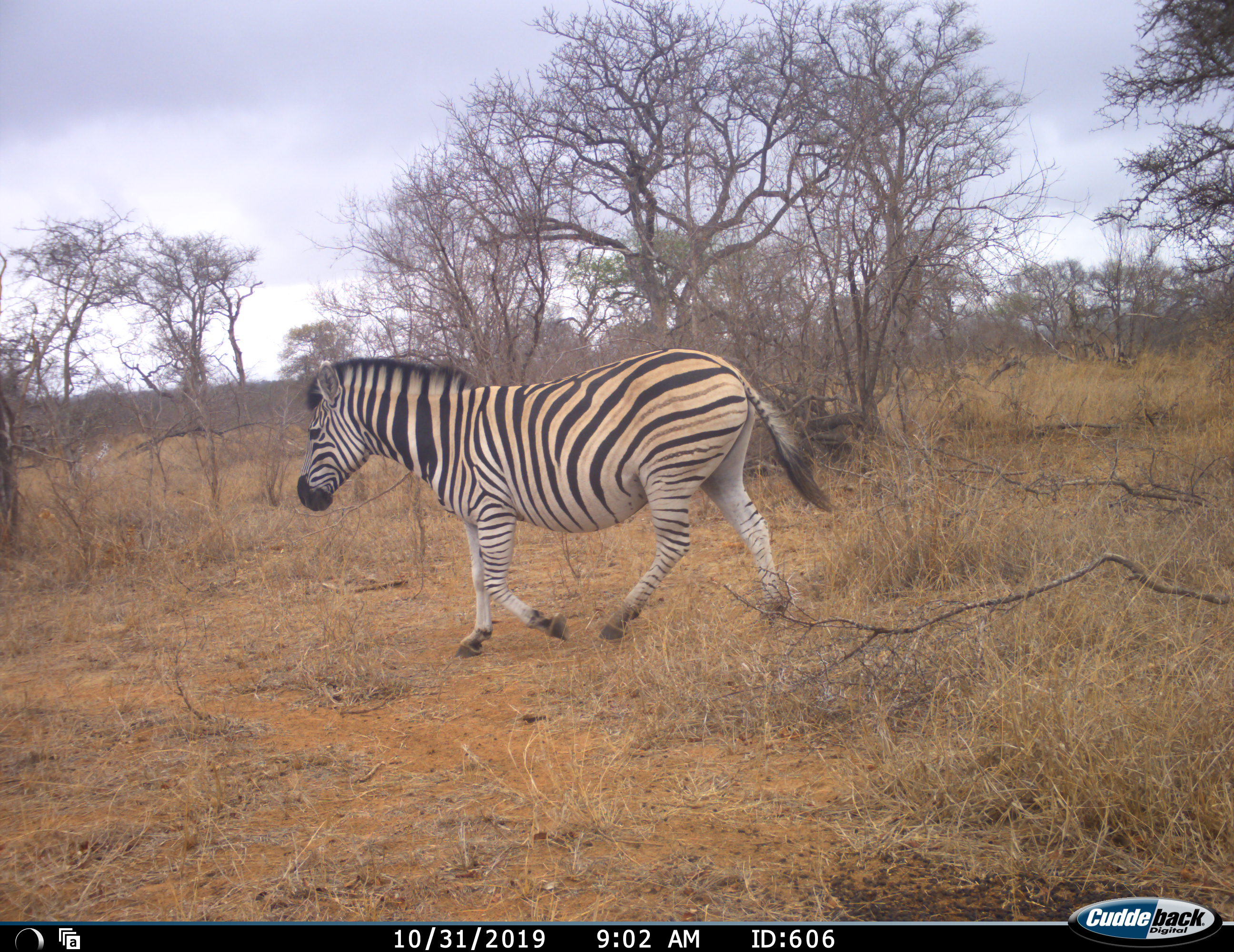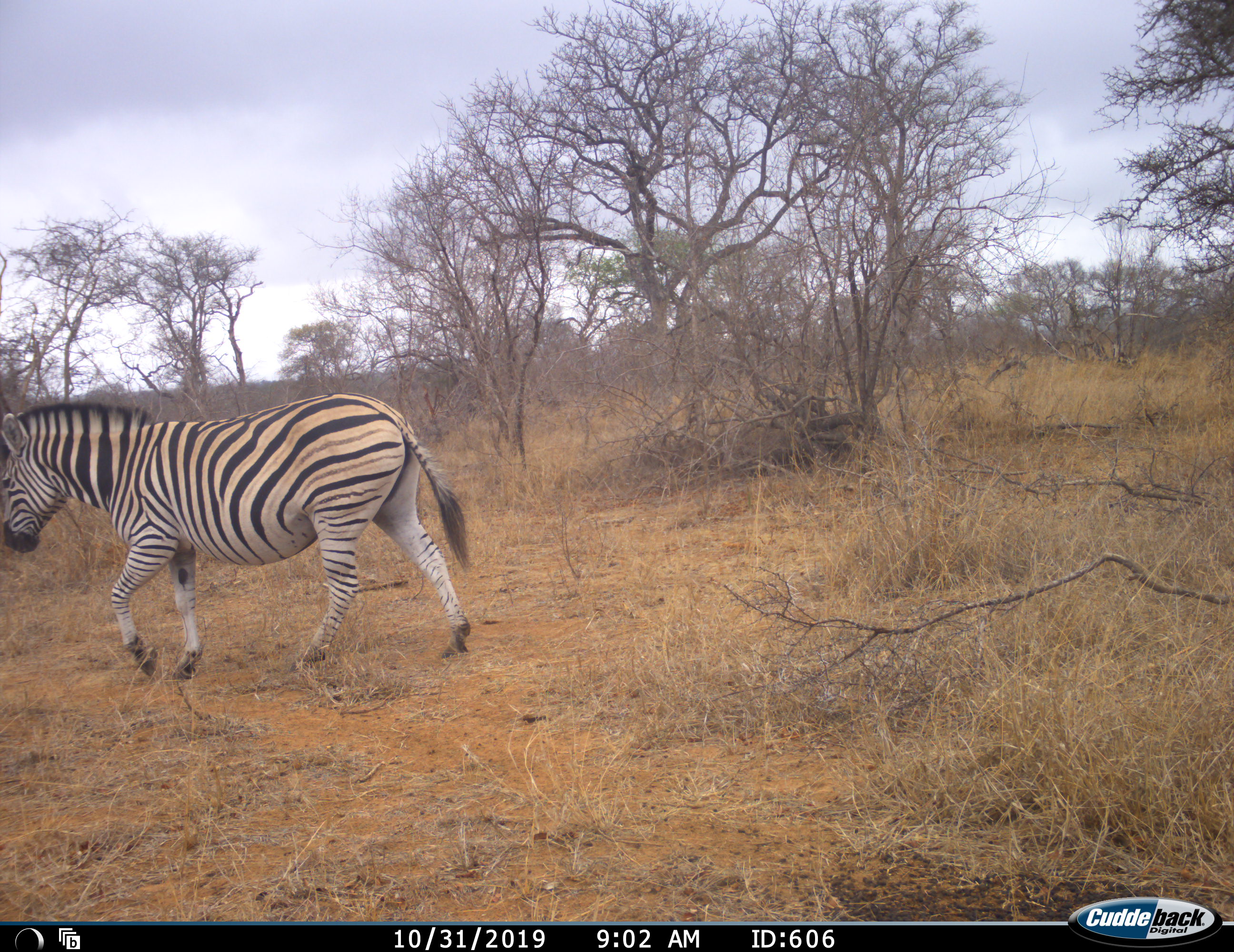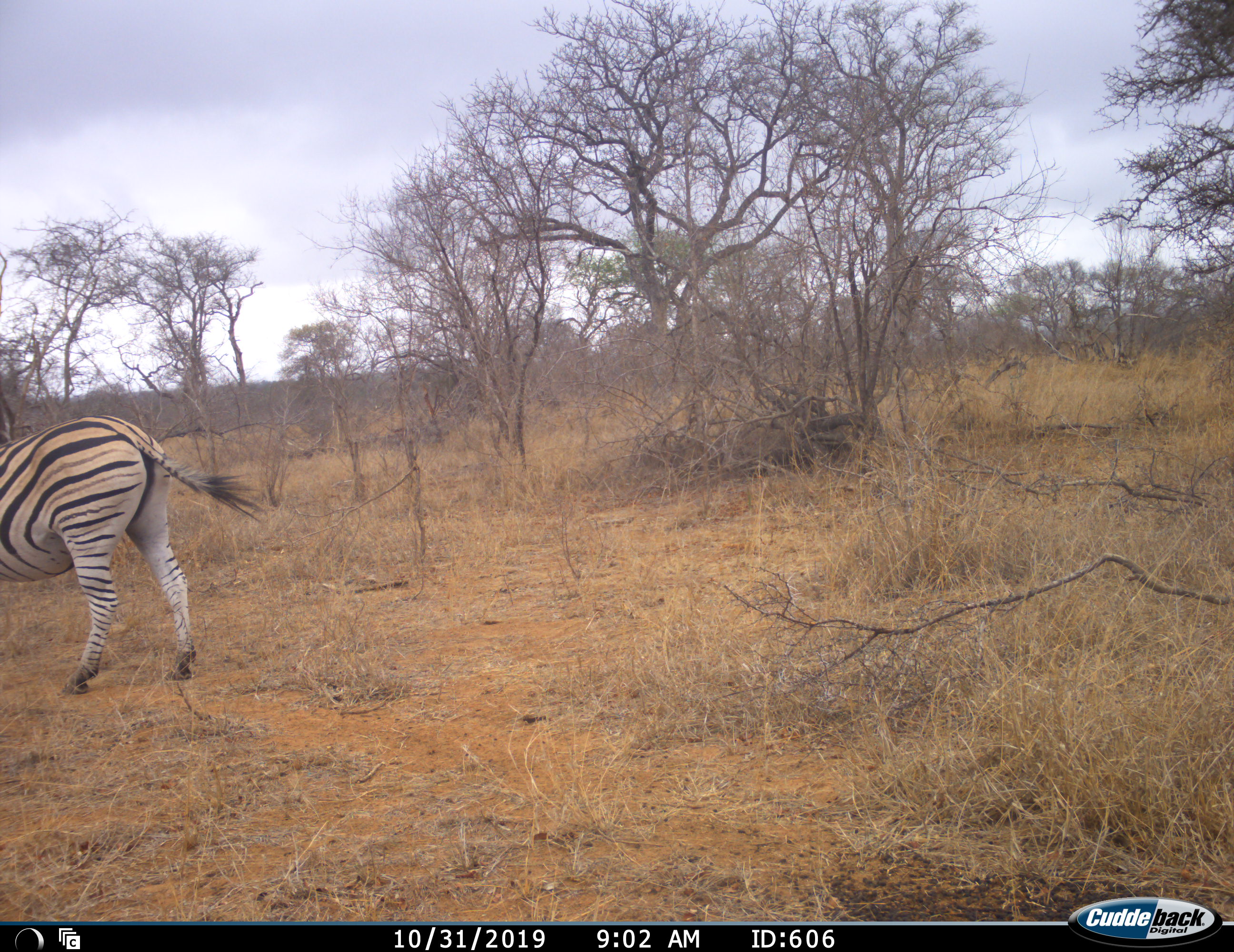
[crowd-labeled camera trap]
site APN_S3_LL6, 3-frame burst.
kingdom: Animalia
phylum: Chordata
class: Mammalia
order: Perissodactyla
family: Equidae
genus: Equus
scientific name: Equus quagga burchellii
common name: burchell's zebra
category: zebraburchells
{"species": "zebraburchells (burchell's zebra) (Equus quagga burchellii)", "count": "1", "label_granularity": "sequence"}